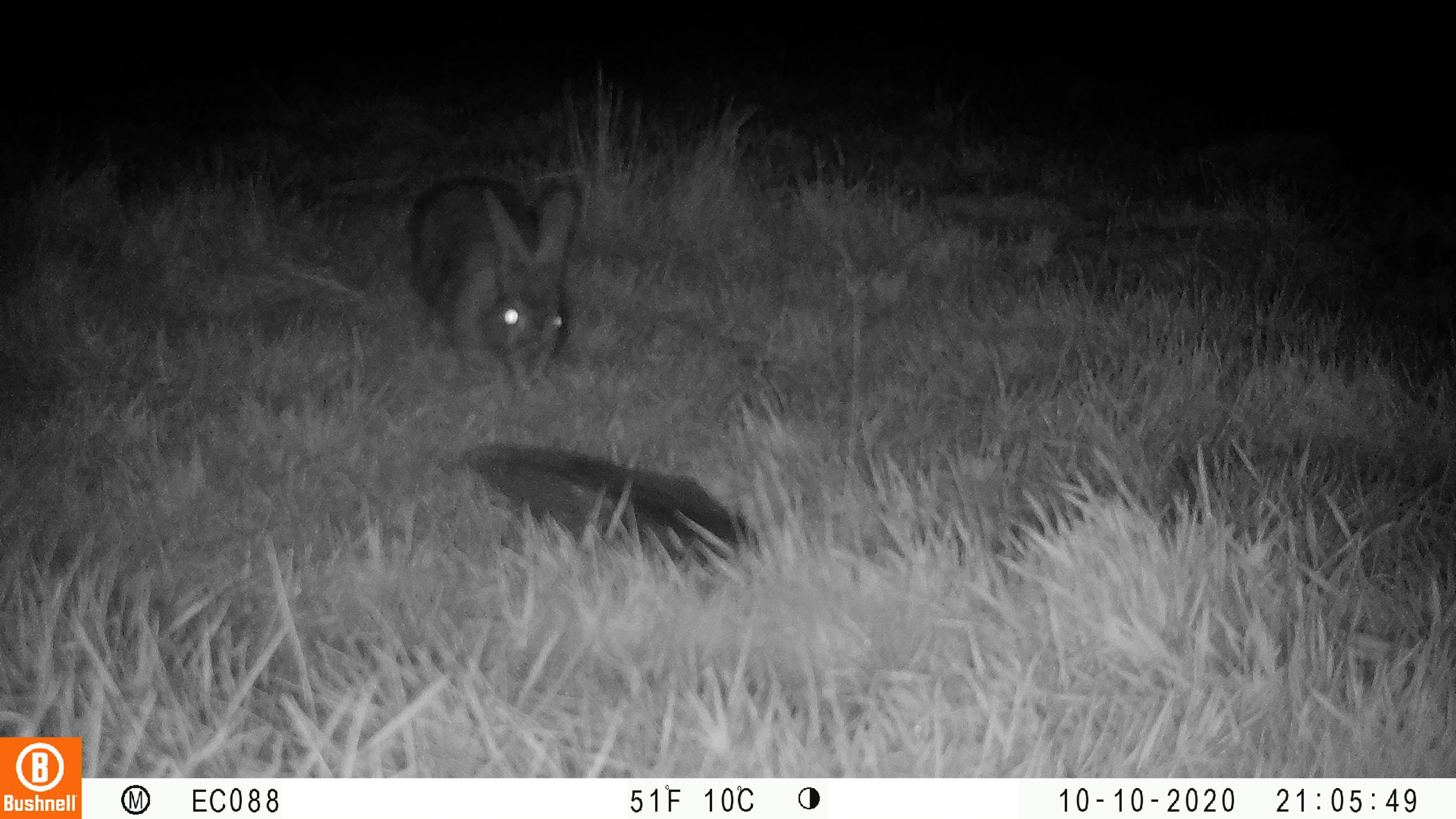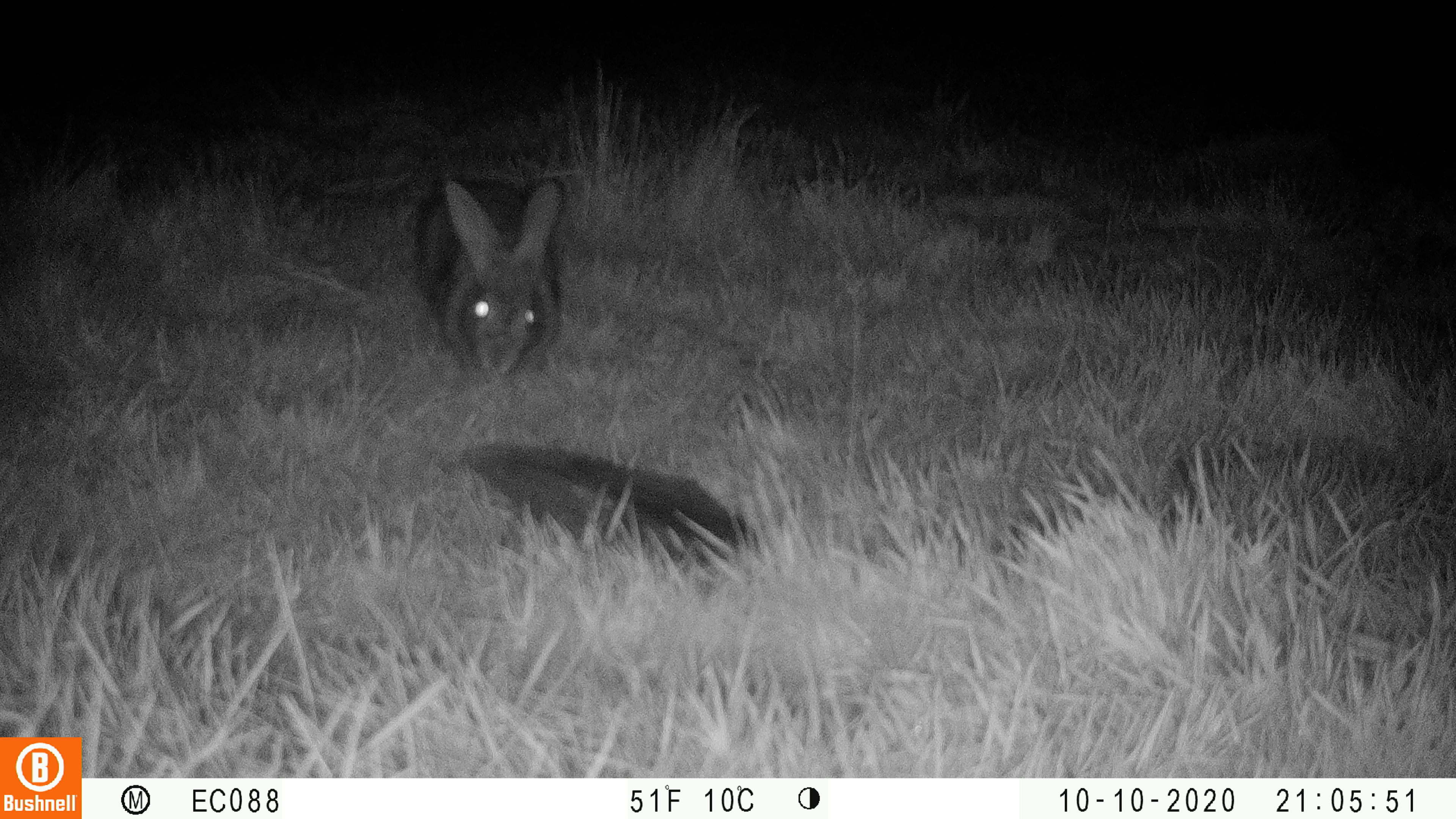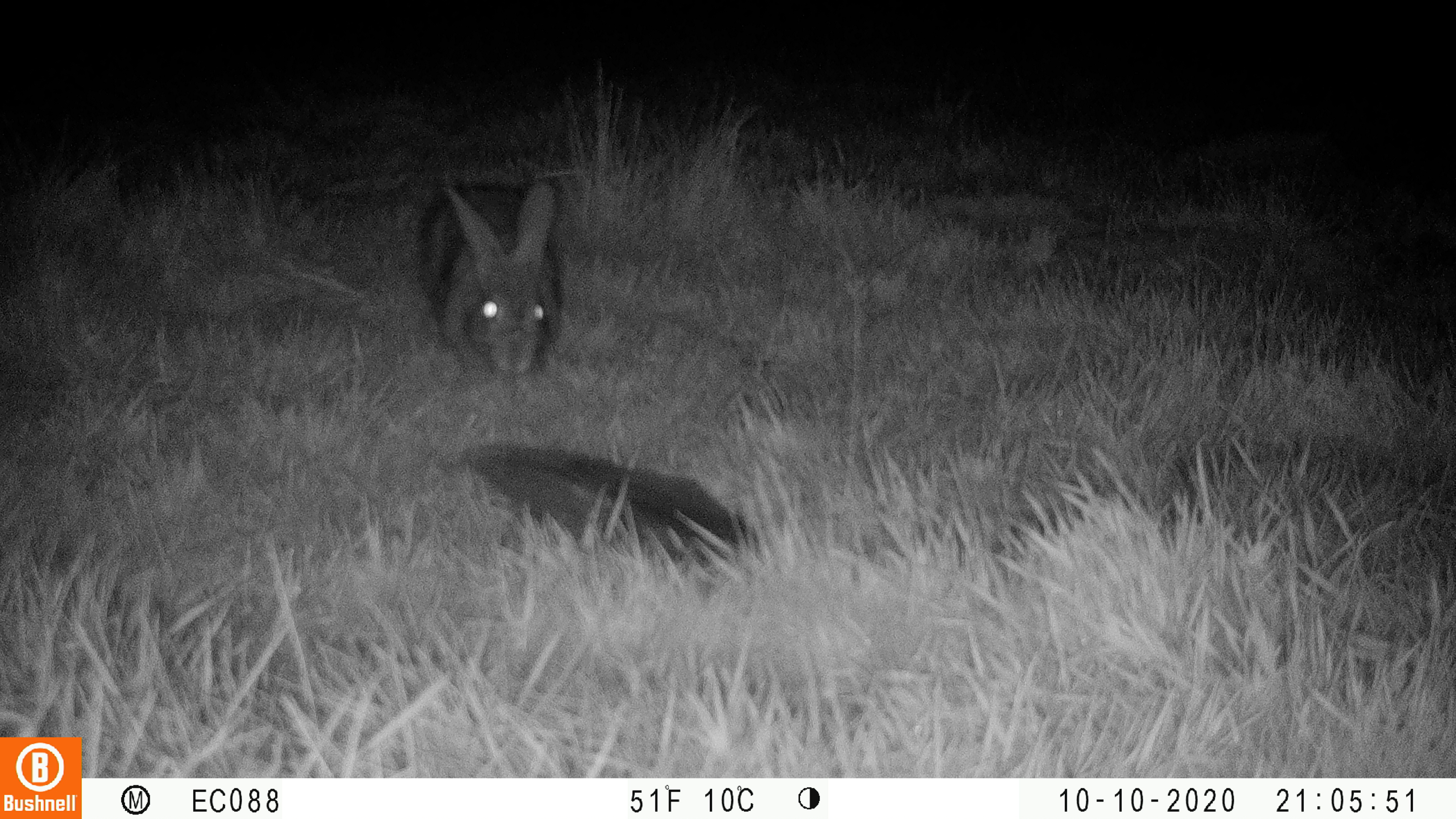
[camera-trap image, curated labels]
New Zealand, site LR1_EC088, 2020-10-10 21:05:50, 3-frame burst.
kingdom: Animalia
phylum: Chordata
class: Mammalia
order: Lagomorpha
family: Leporidae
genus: Lepus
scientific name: Lepus europaeus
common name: brown hare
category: hare